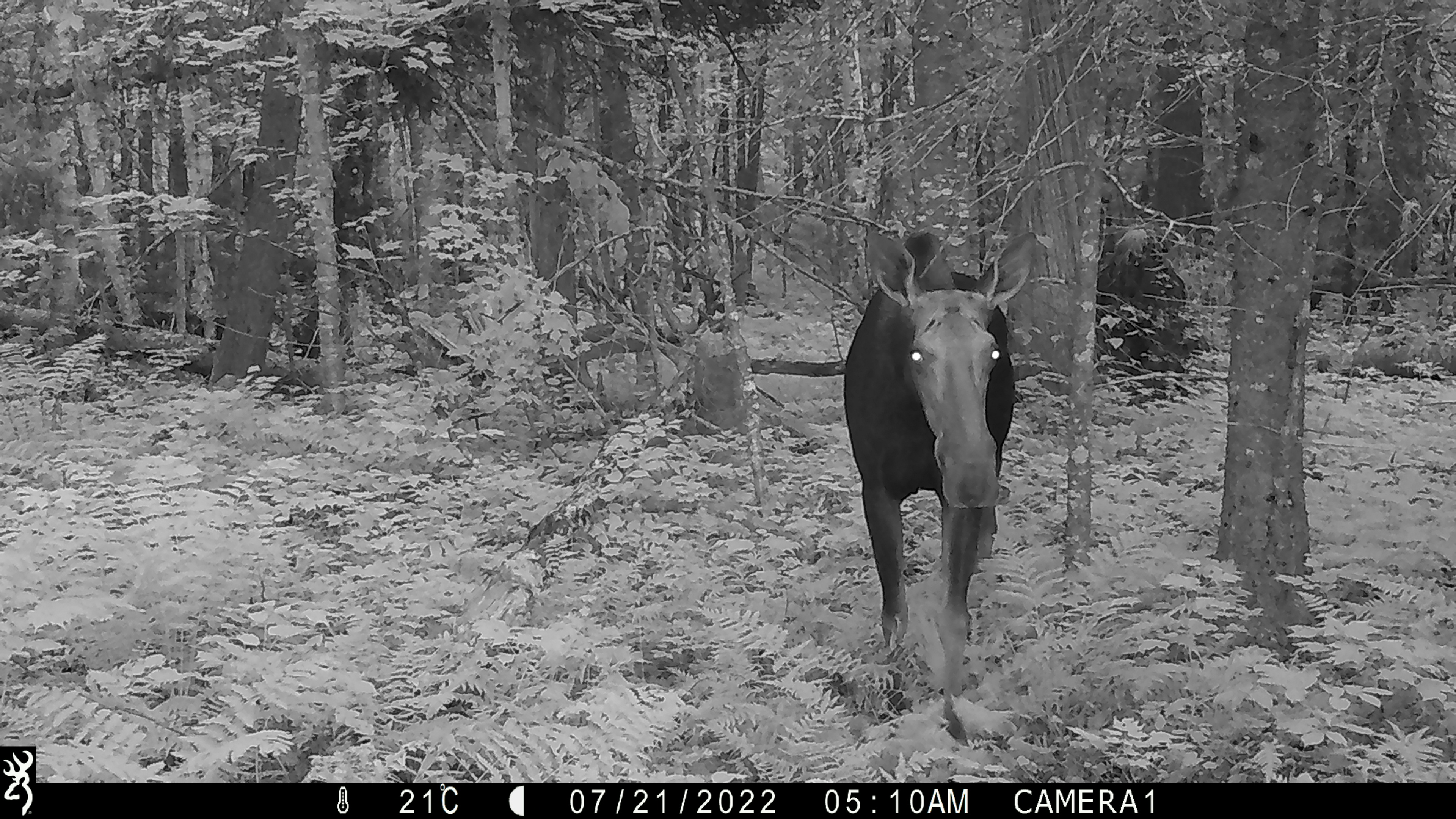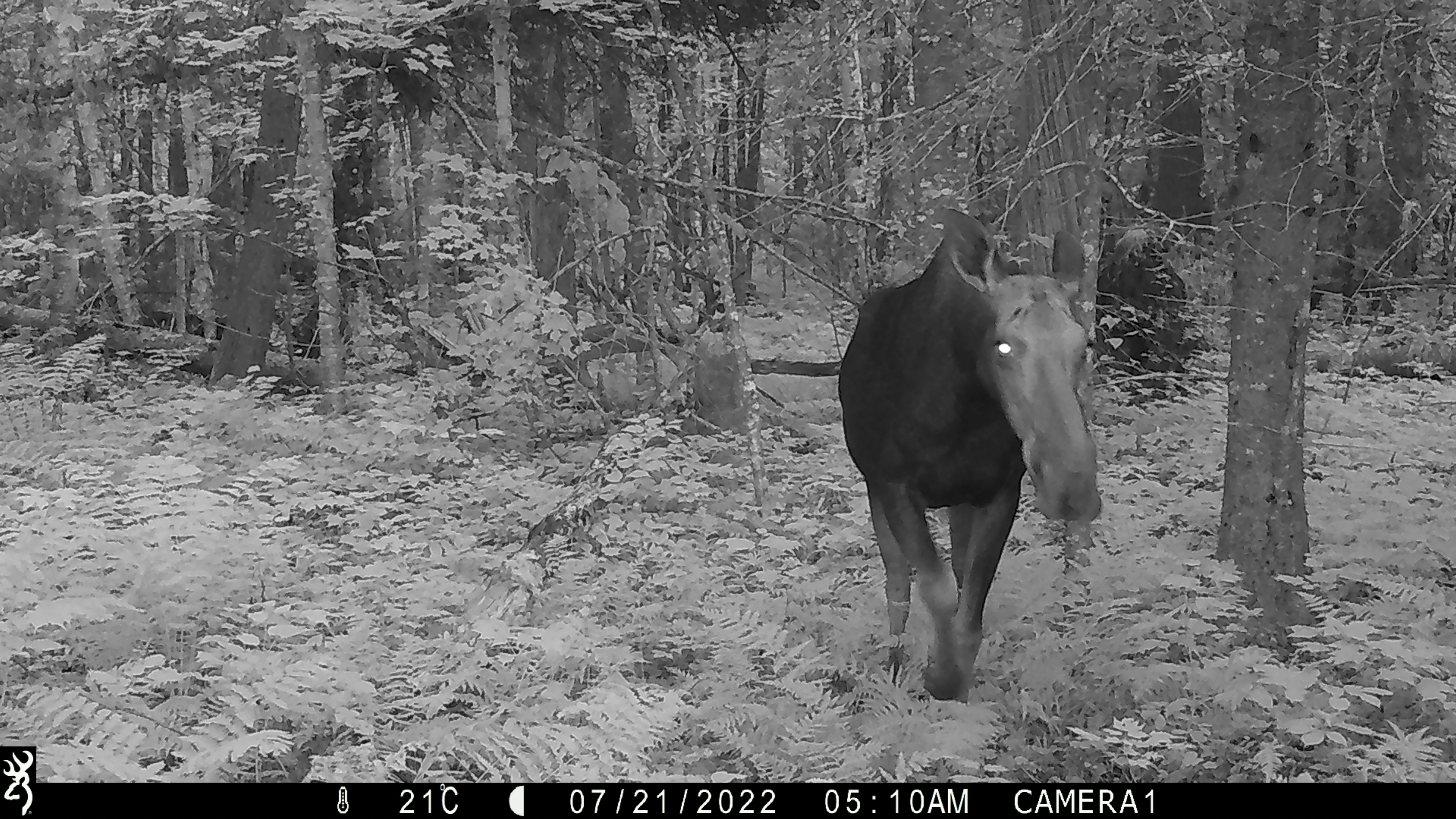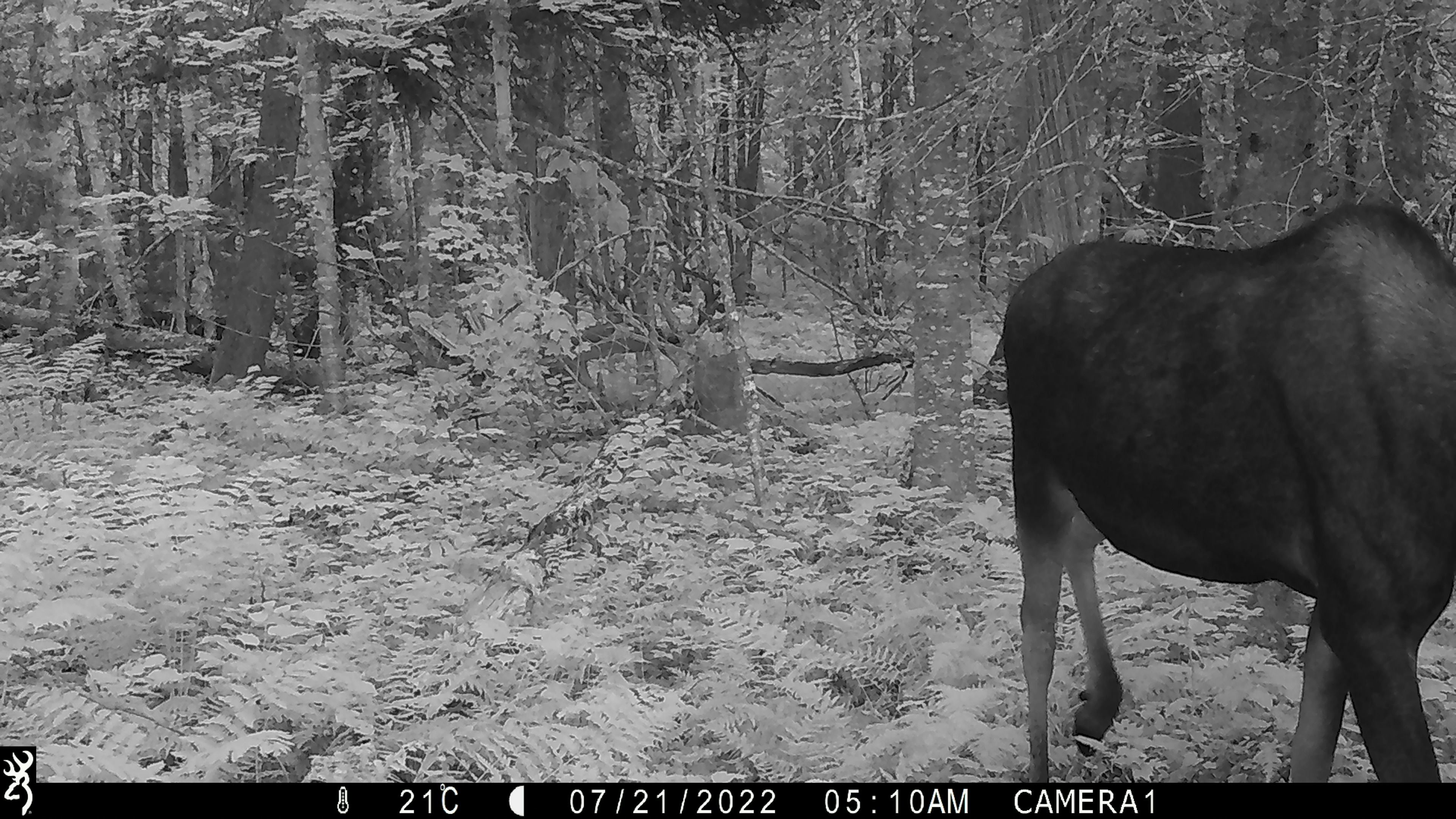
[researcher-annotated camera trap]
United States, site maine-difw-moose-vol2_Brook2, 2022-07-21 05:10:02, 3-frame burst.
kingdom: Animalia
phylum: Chordata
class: Mammalia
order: Artiodactyla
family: Cervidae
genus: Alces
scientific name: Alces alces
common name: moose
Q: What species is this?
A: Moose (Alces alces).